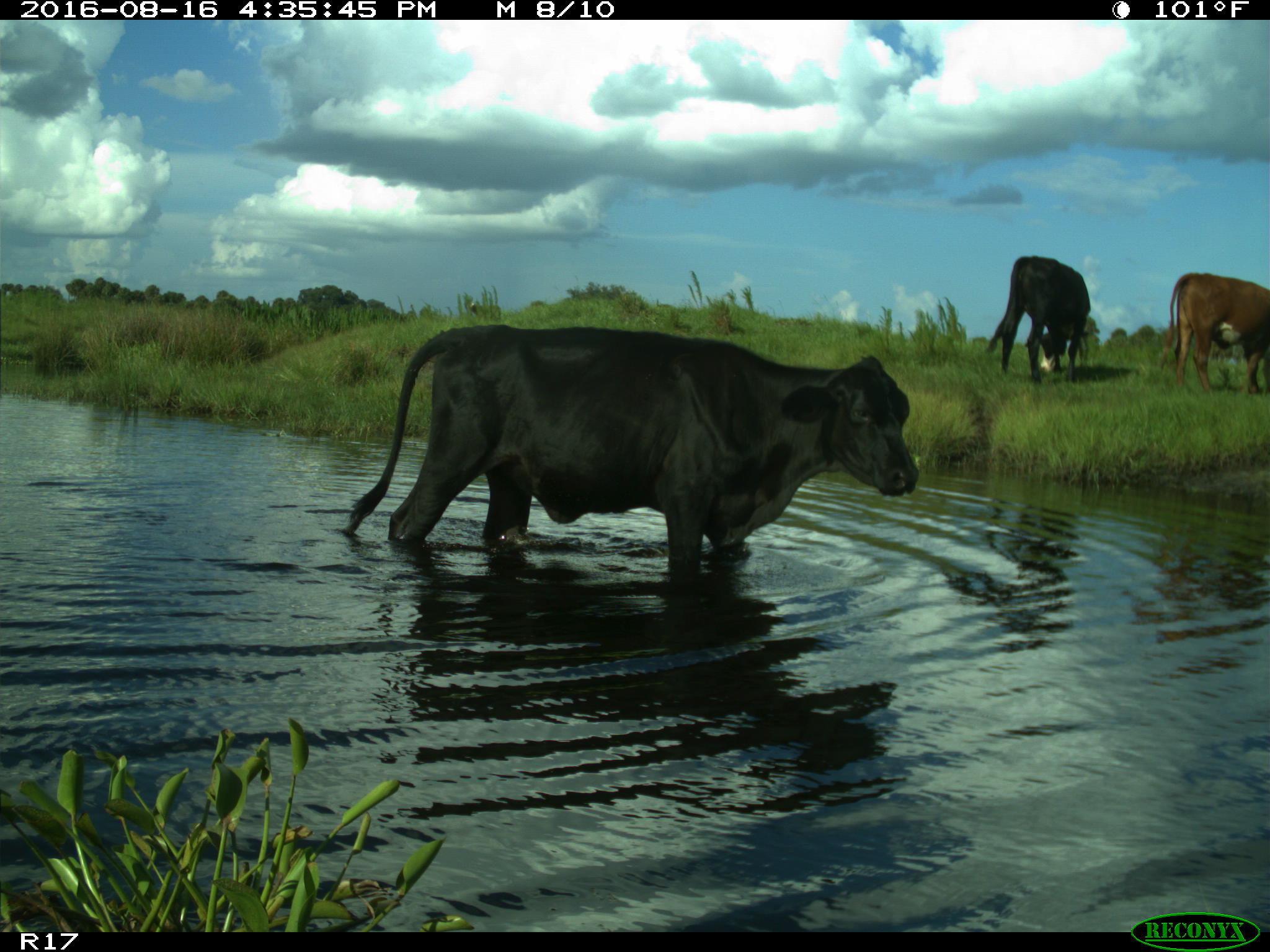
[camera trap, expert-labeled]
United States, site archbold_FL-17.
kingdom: Animalia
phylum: Chordata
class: Mammalia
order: Artiodactyla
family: Bovidae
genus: Bos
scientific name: Bos taurus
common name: domestic cow